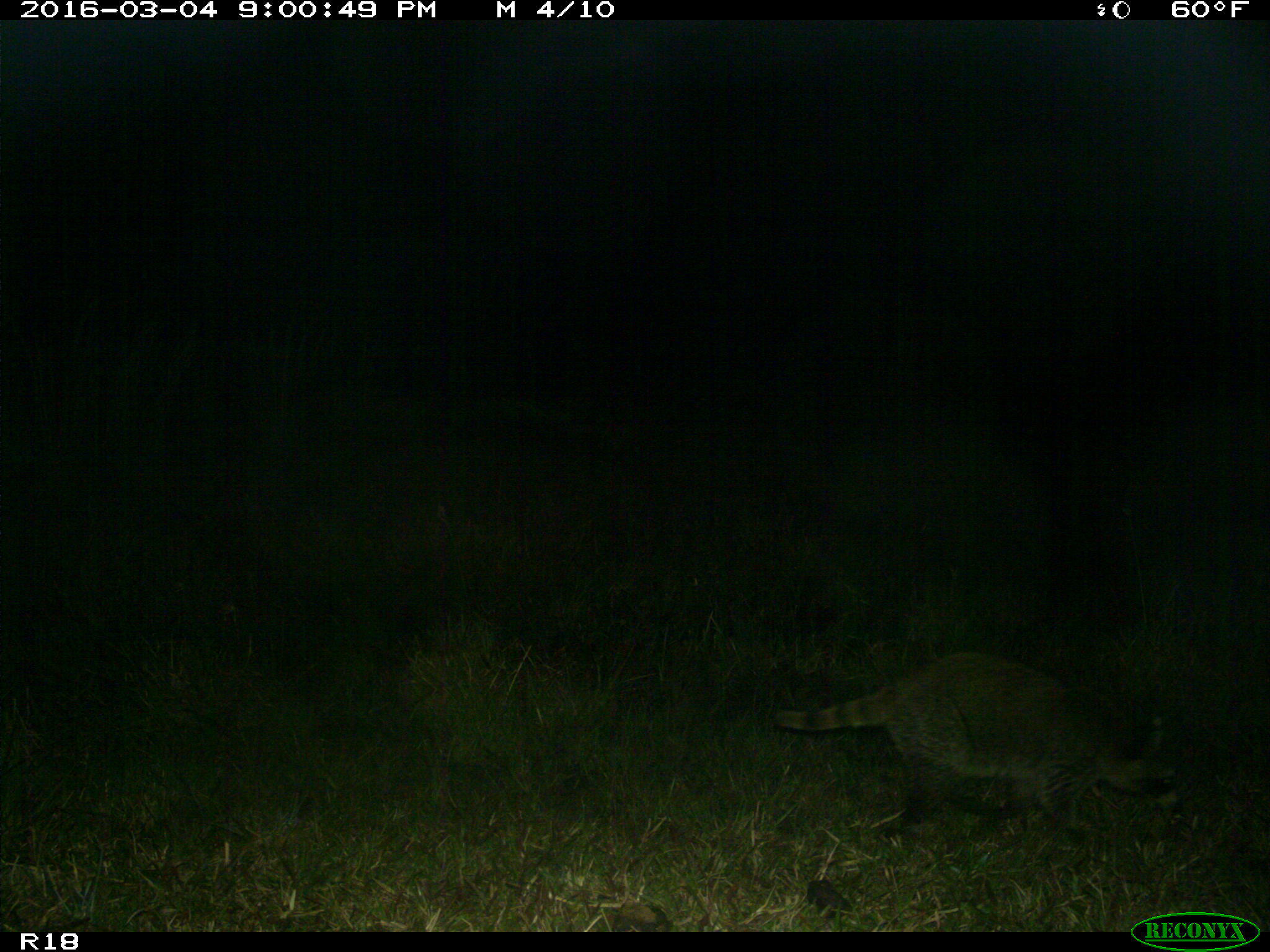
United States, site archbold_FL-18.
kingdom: Animalia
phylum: Chordata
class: Mammalia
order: Carnivora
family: Procyonidae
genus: Procyon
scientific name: Procyon lotor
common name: common raccoon